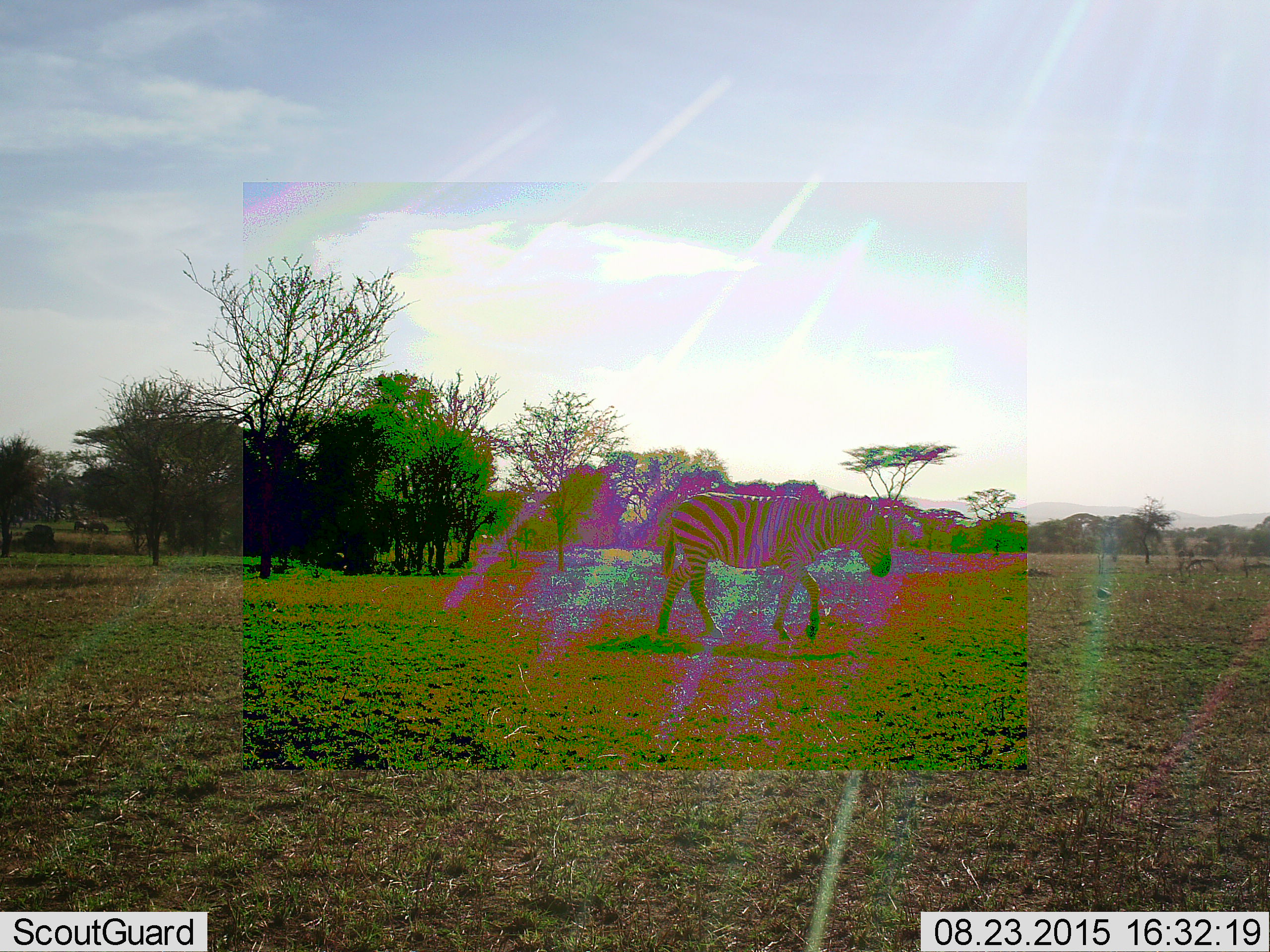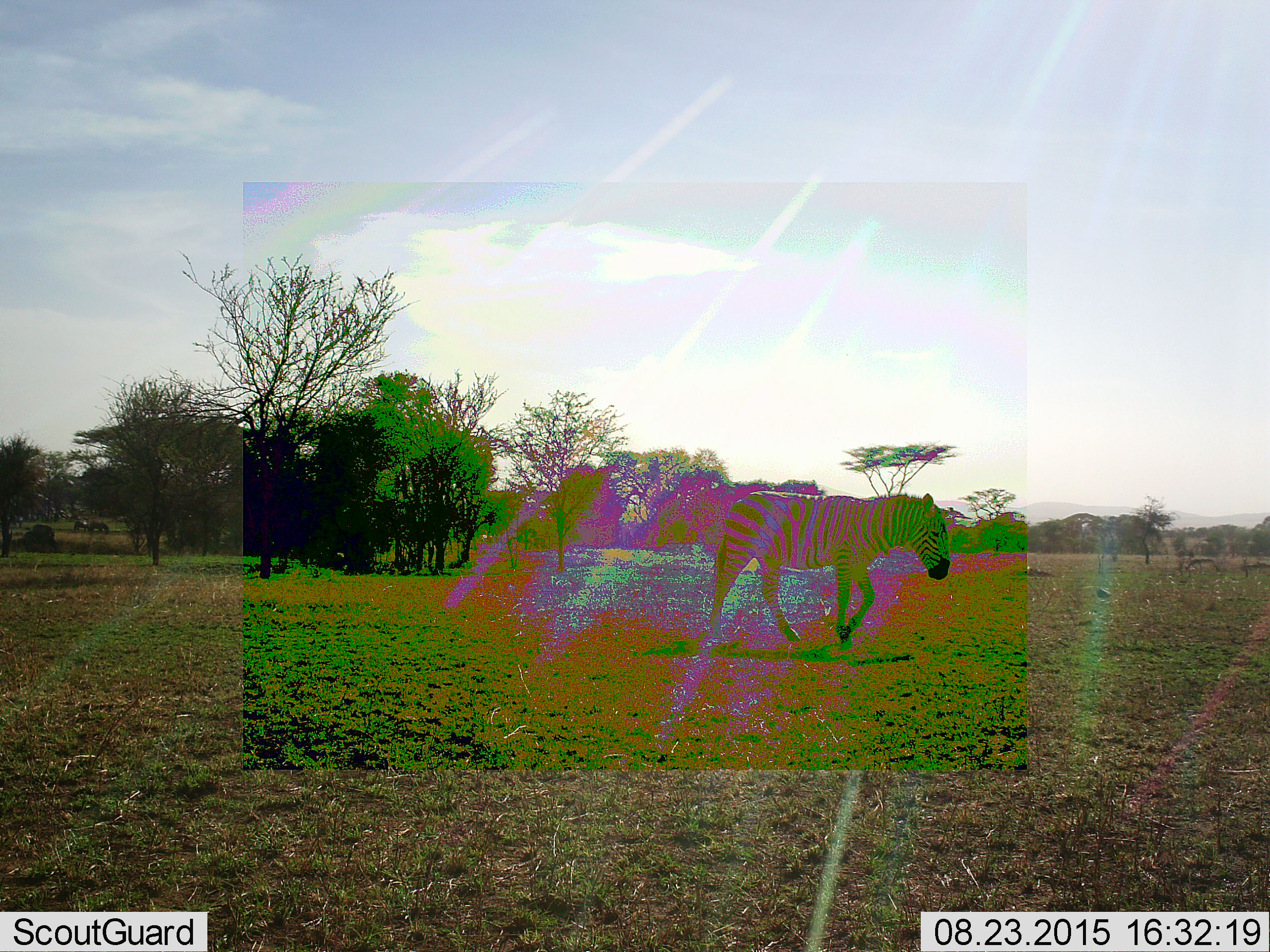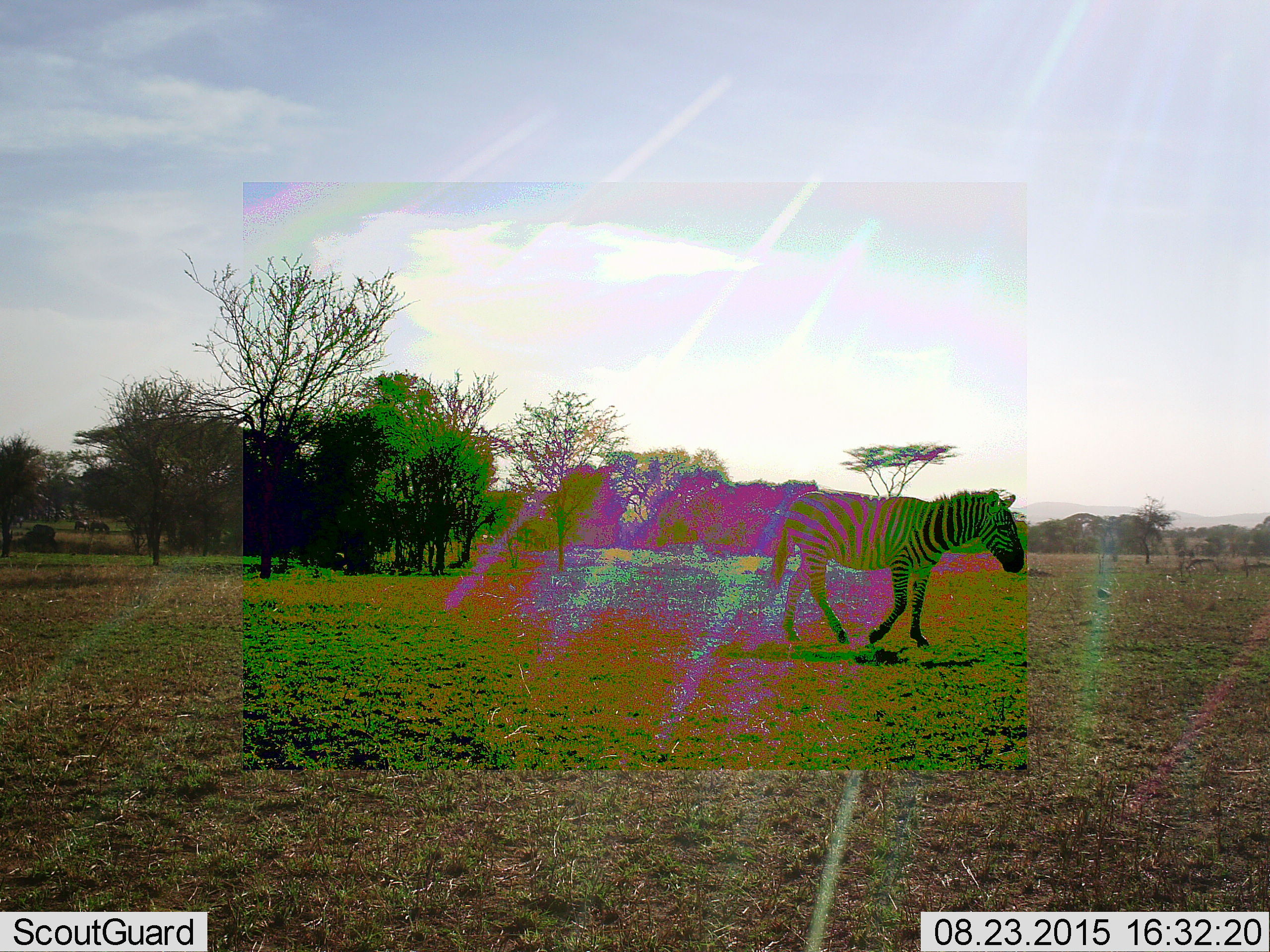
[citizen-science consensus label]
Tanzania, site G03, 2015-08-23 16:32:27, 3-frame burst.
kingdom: Animalia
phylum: Chordata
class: Mammalia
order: Perissodactyla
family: Equidae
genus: Equus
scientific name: Equus quagga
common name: plains zebra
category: zebra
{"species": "zebra (plains zebra) (Equus quagga)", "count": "1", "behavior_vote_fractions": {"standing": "24%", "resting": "0%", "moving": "94%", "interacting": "0%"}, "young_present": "0%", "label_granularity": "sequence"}